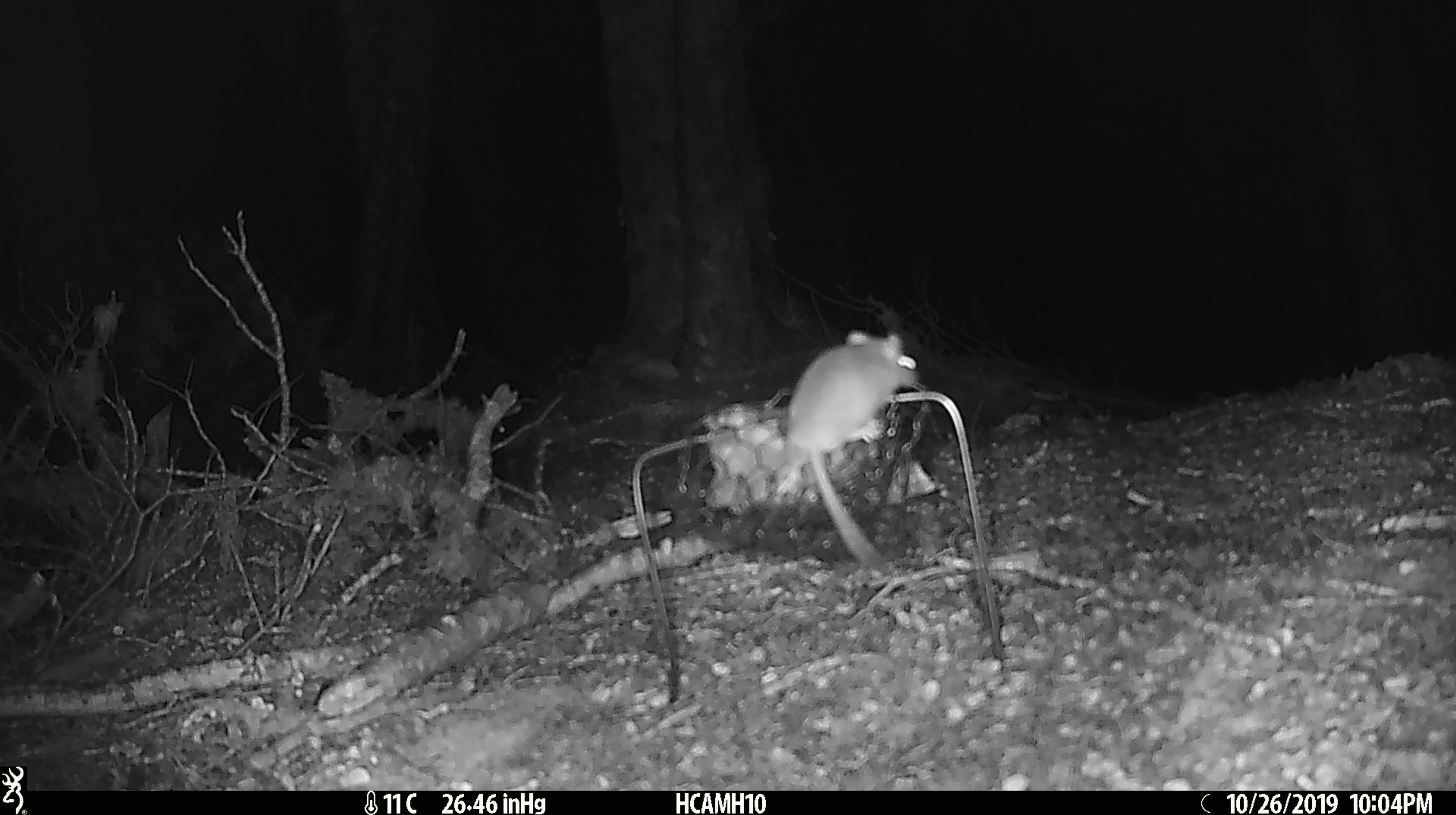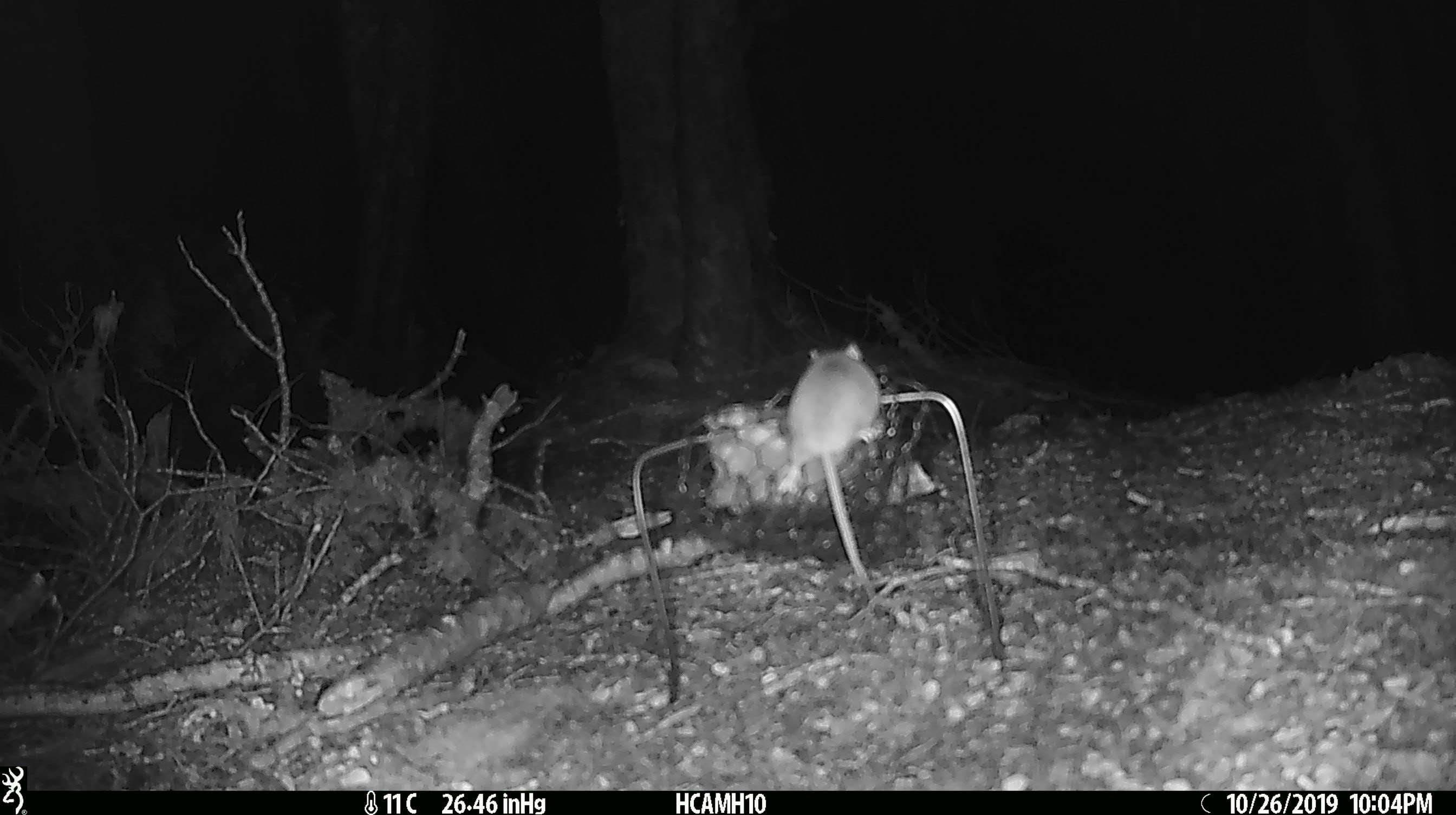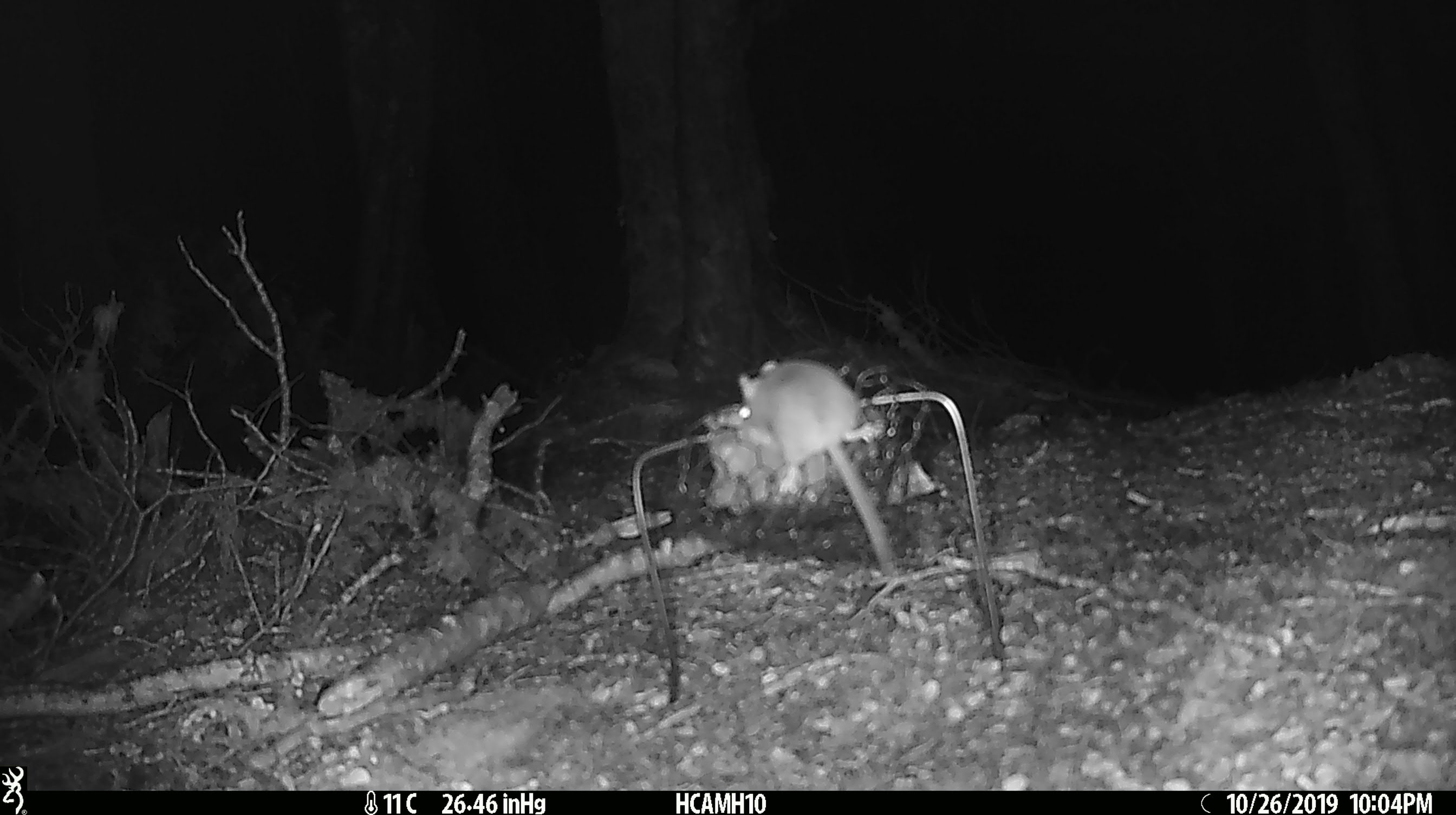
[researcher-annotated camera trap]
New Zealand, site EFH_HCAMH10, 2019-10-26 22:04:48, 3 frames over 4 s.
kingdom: Animalia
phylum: Chordata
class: Mammalia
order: Rodentia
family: Muridae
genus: Mus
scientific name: Mus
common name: mouse